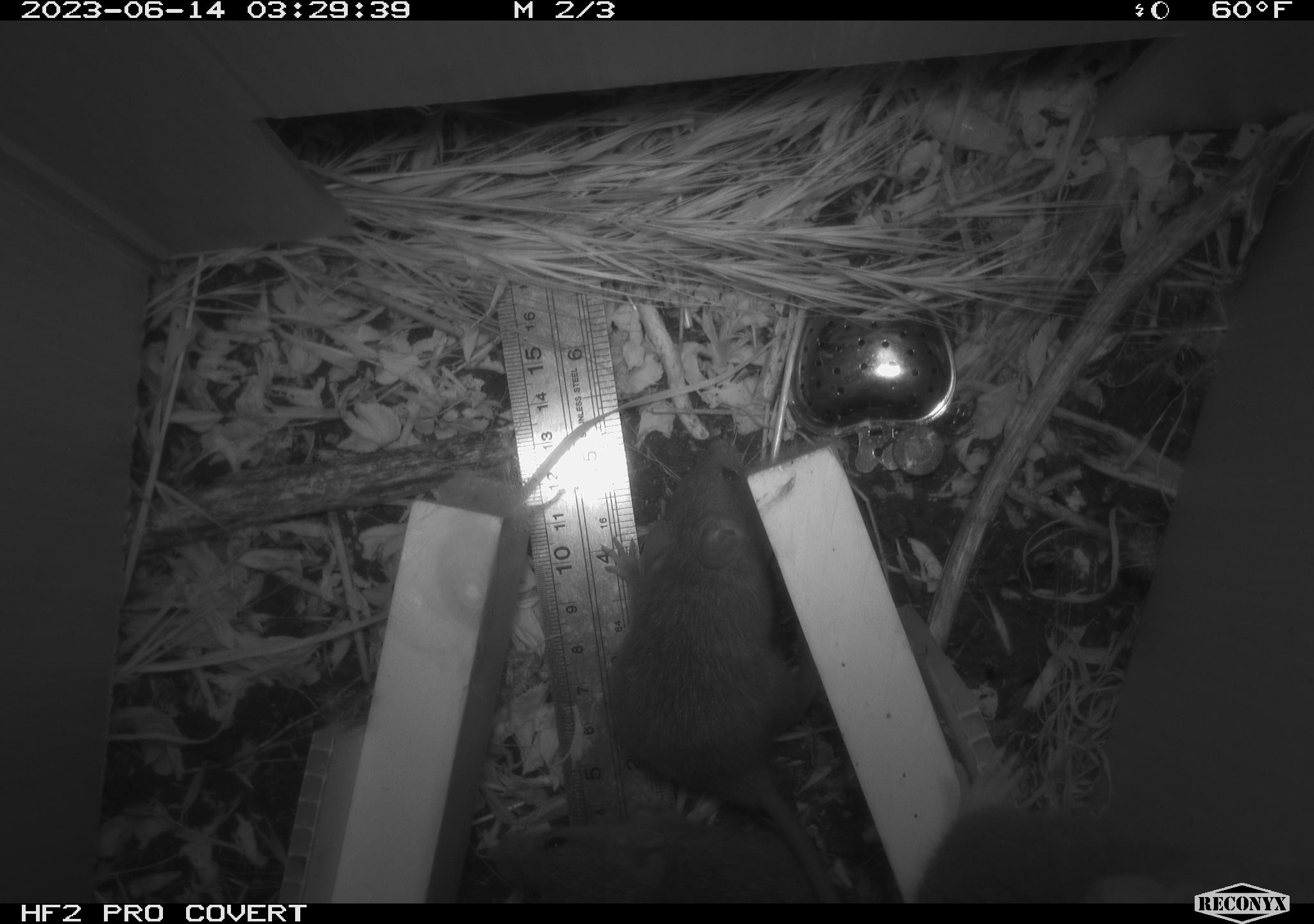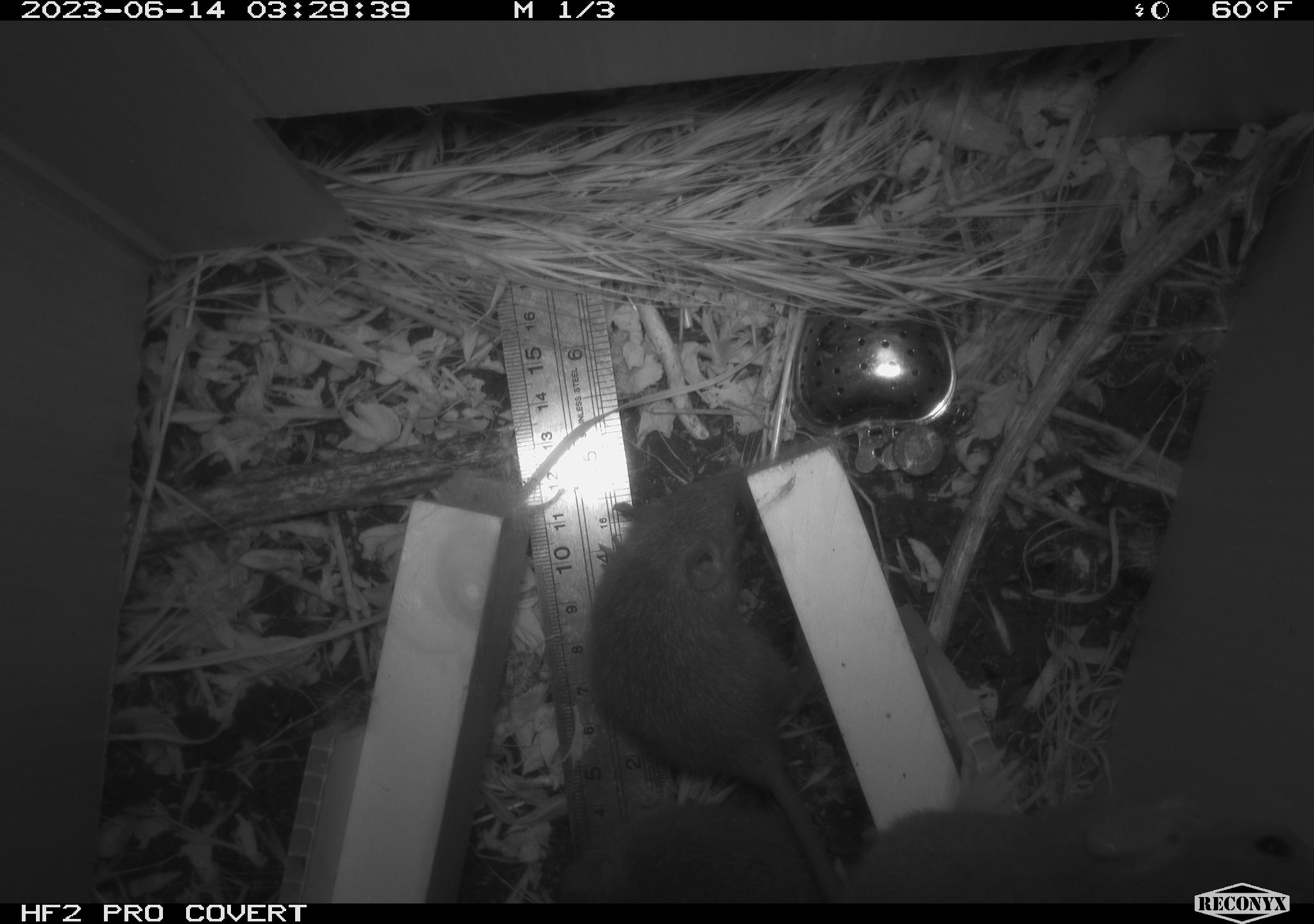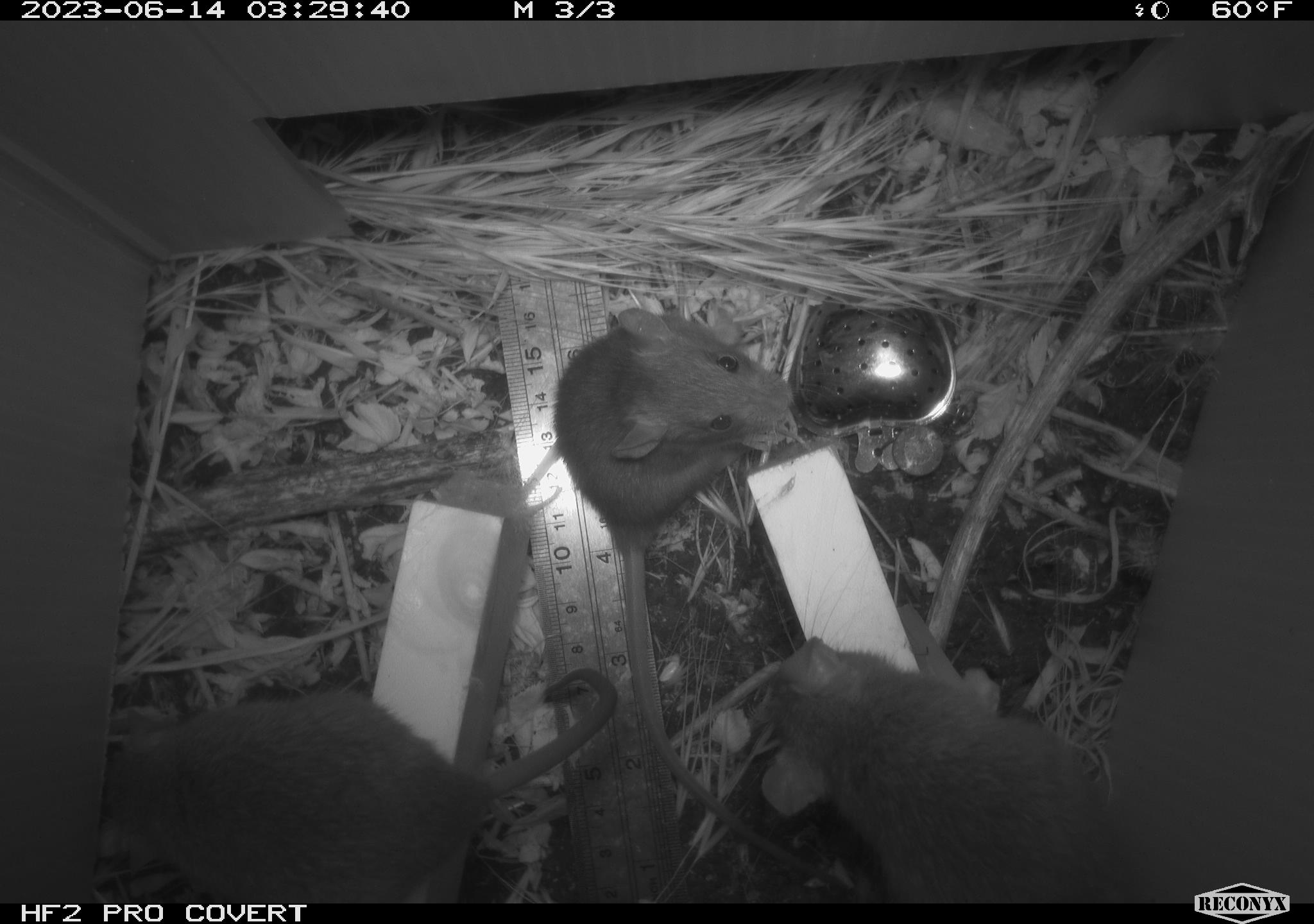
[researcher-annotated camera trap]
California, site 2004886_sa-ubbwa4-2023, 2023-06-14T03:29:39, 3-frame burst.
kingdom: Animalia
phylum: Chordata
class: Mammalia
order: Rodentia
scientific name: Rodentia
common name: mouse species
Mouse species (Rodentia).